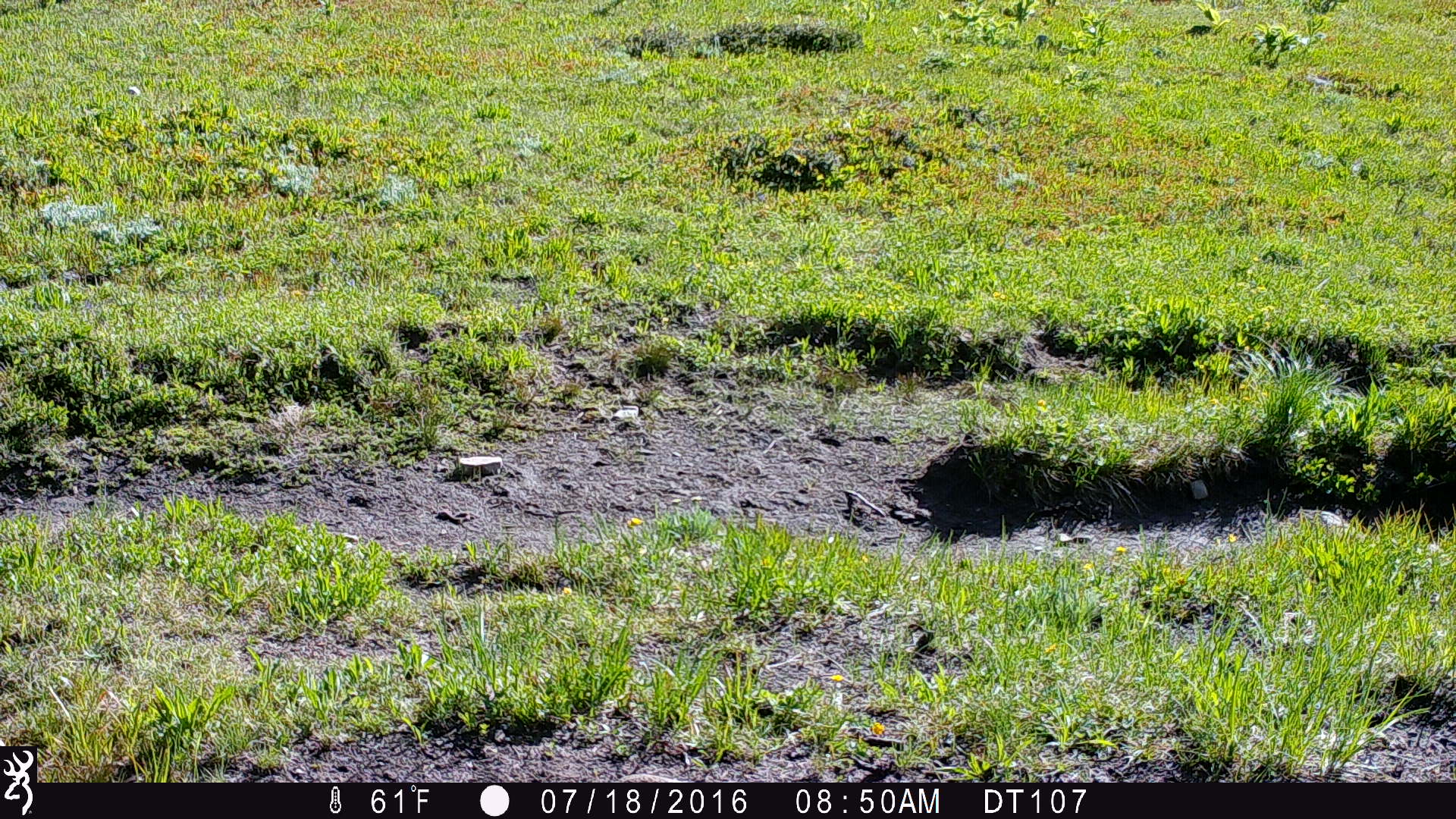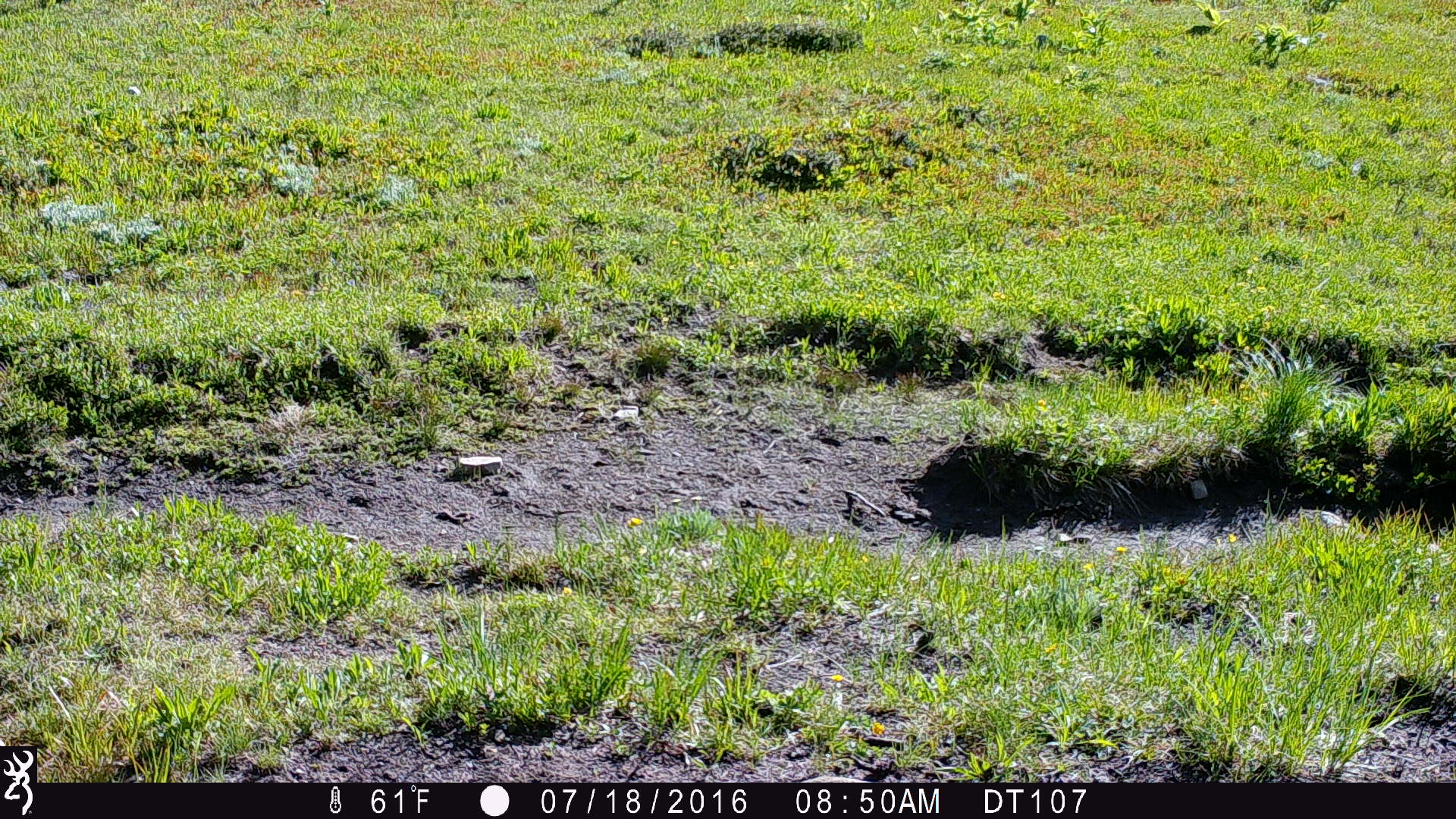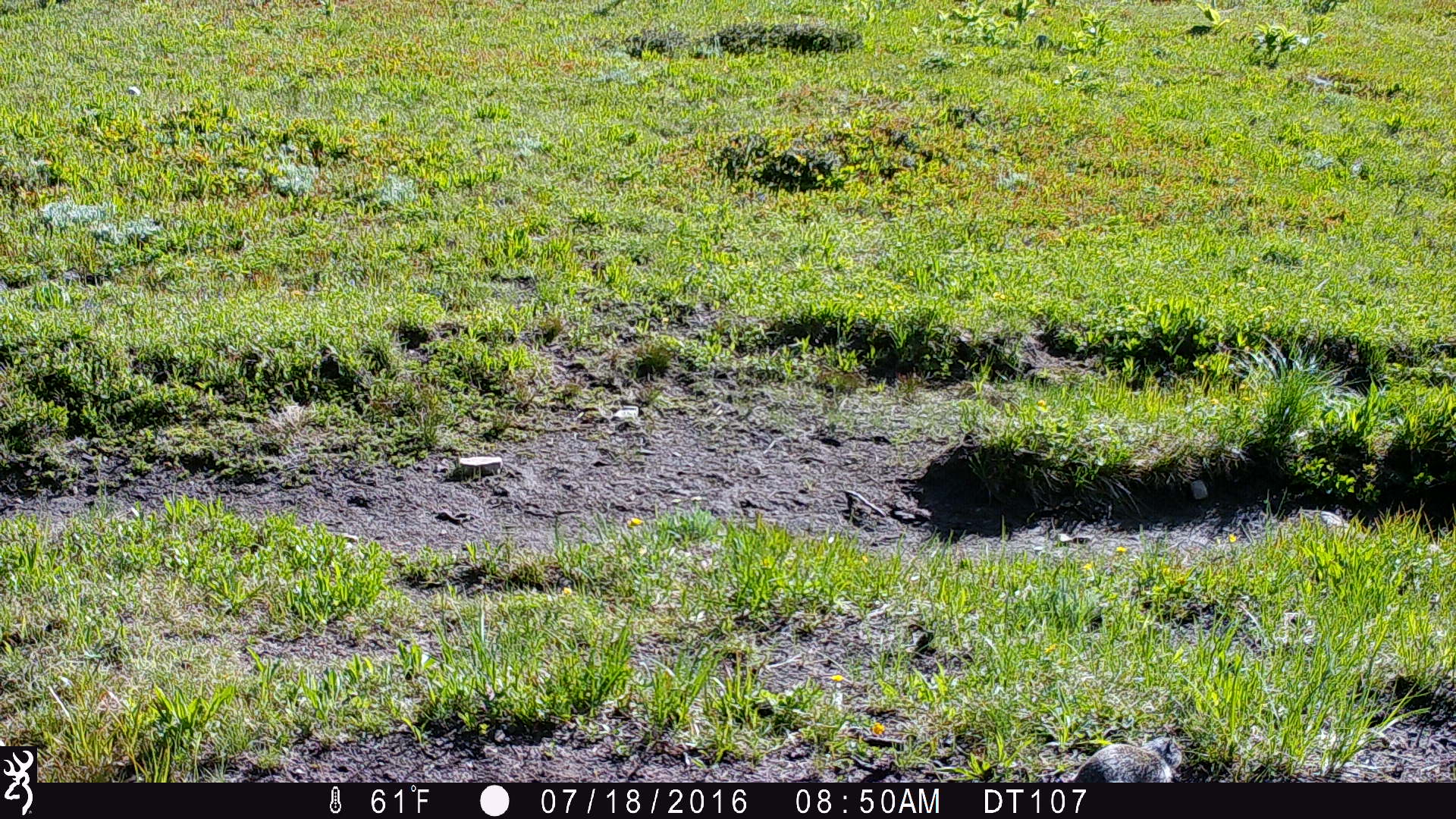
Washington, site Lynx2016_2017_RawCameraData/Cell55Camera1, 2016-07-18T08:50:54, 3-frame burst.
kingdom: Animalia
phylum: Chordata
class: Mammalia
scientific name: Mammalia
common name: small mammal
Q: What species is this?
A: Small mammal (Mammalia).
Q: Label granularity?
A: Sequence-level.